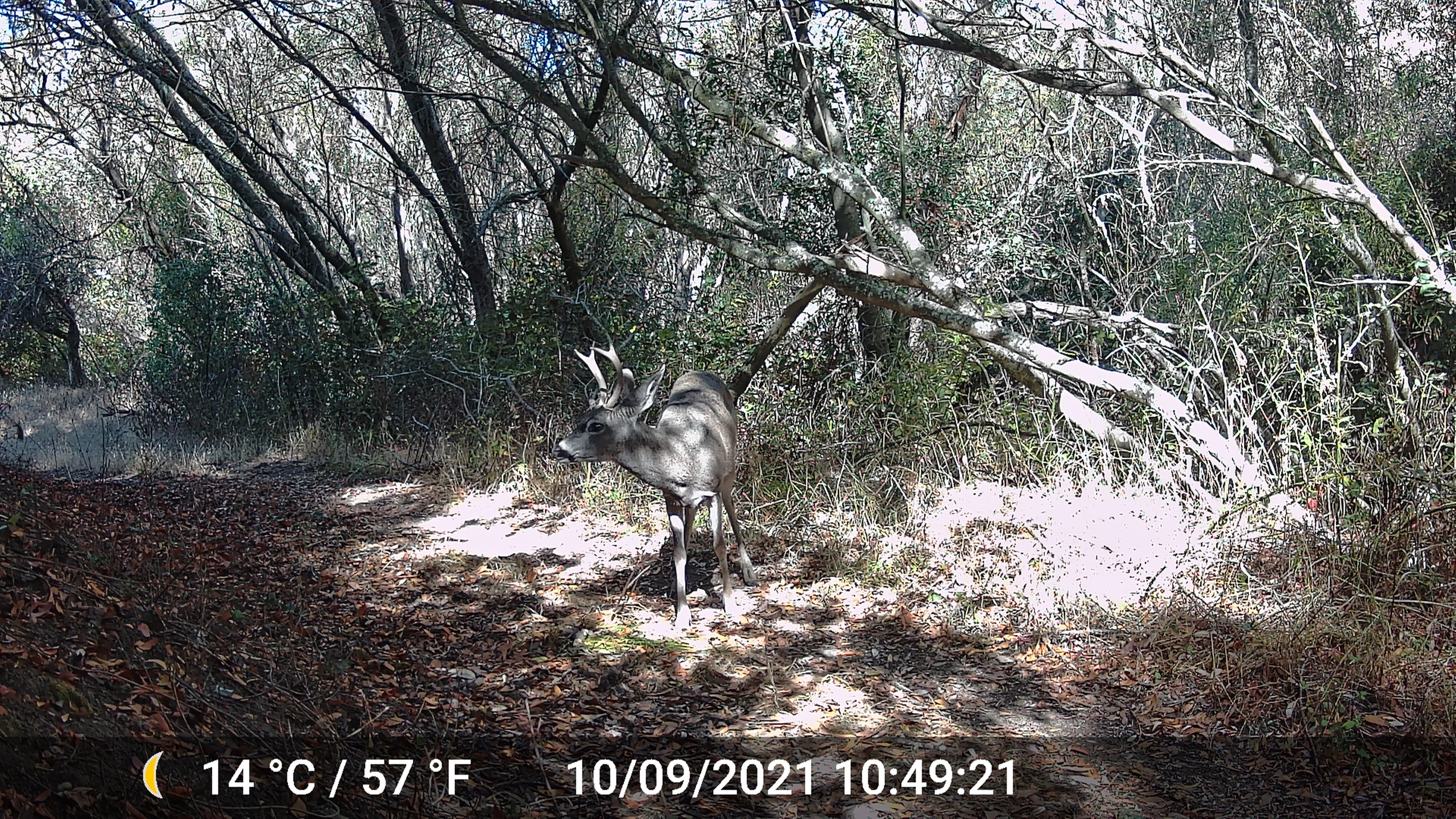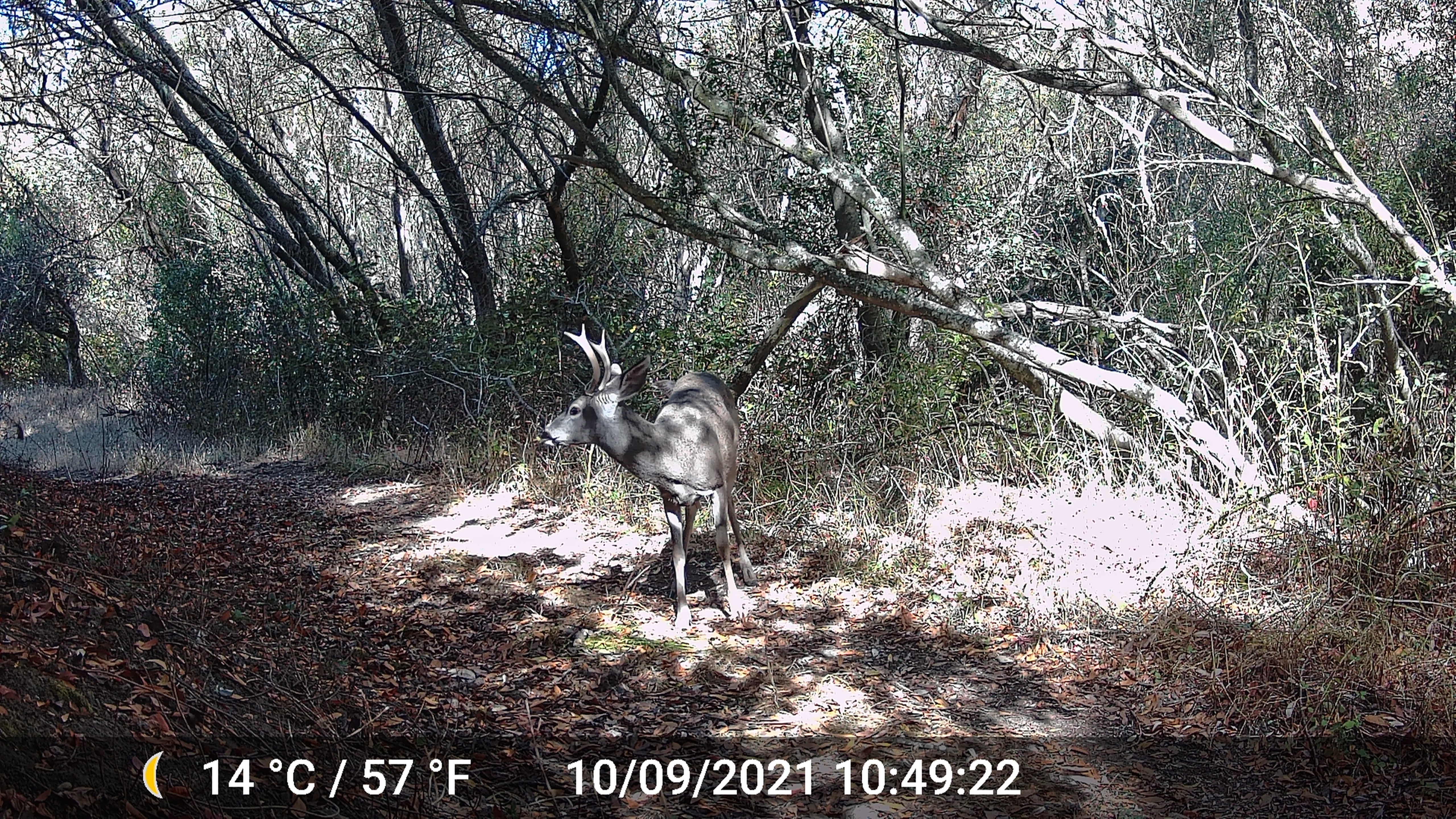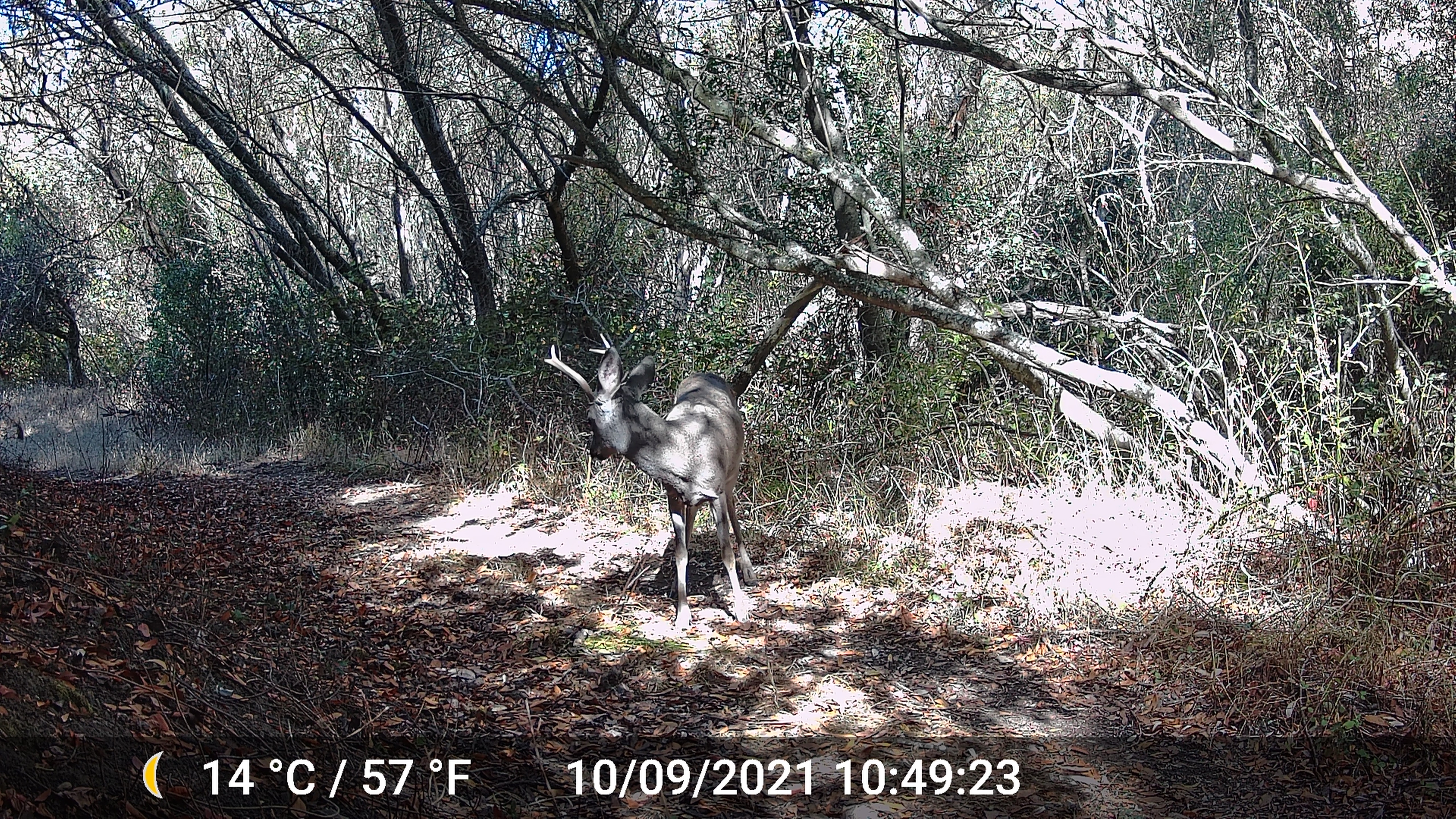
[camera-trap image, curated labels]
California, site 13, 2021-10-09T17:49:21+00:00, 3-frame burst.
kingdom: Animalia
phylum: Chordata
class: Mammalia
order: Artiodactyla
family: Cervidae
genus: Odocoileus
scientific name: Odocoileus hemionus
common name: mule deer